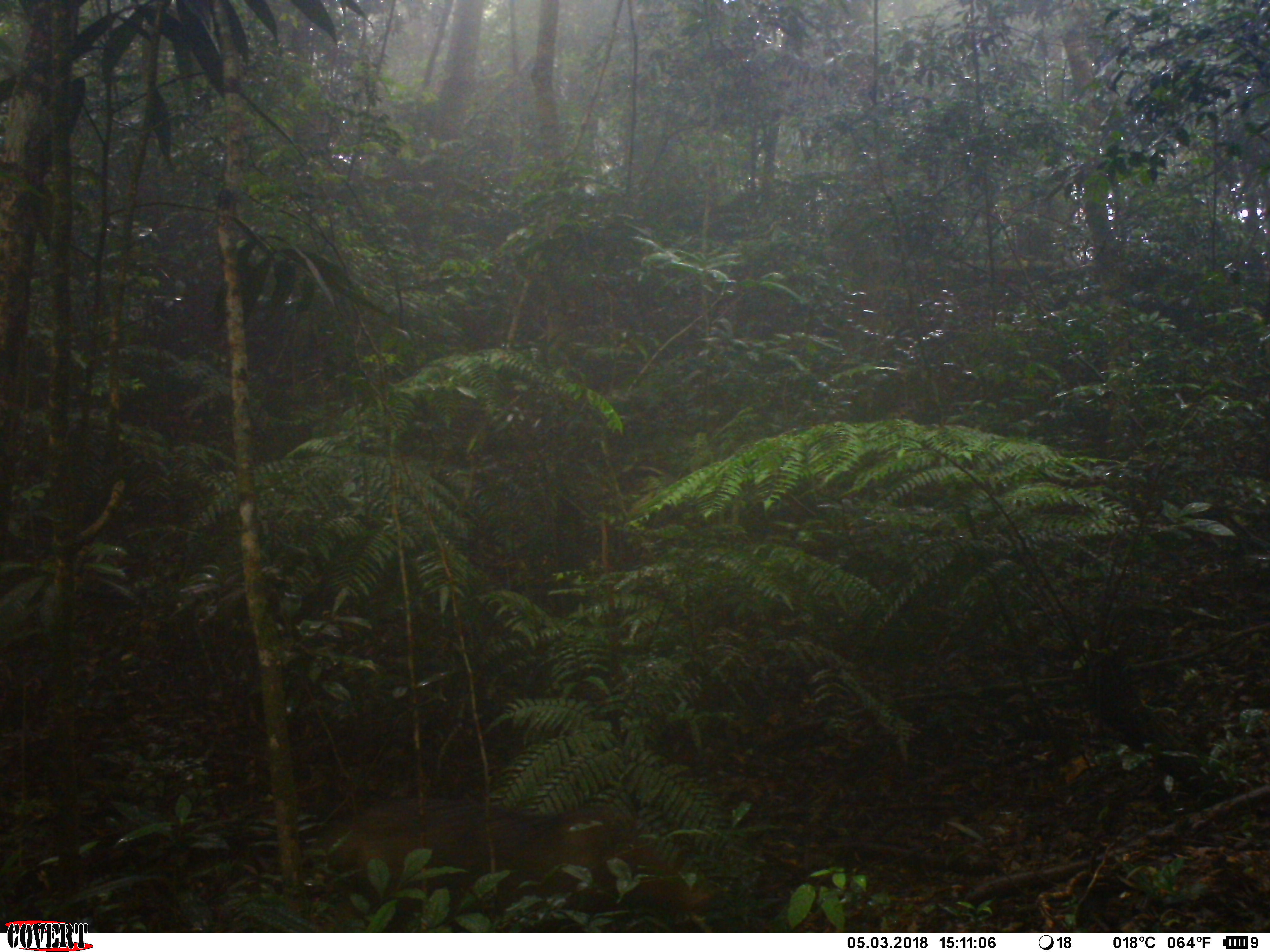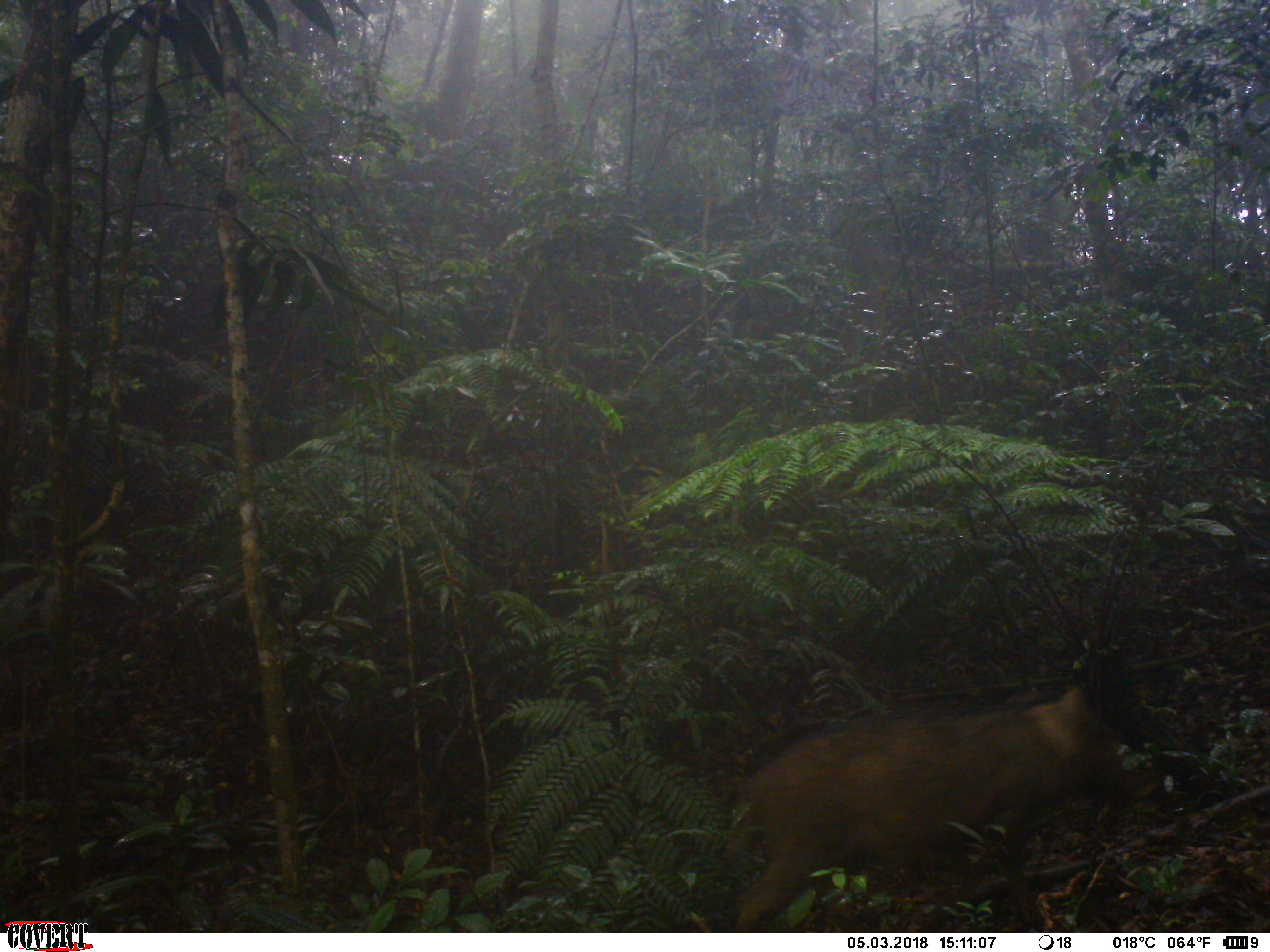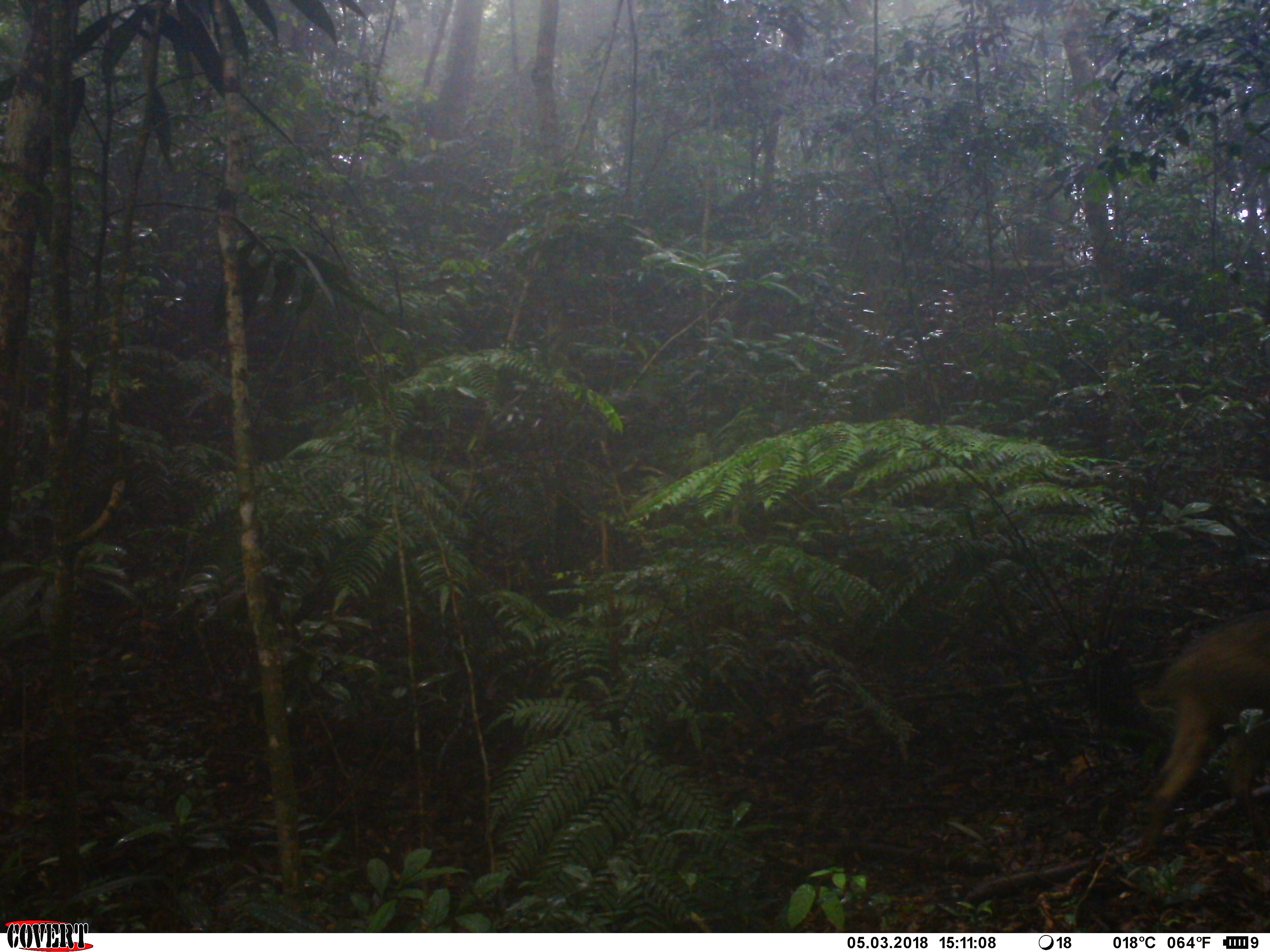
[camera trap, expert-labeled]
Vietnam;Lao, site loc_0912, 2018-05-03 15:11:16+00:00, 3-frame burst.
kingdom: Animalia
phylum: Chordata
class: Mammalia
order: Artiodactyla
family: Suidae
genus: Sus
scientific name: Sus scrofa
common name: eurasian wild pig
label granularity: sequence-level